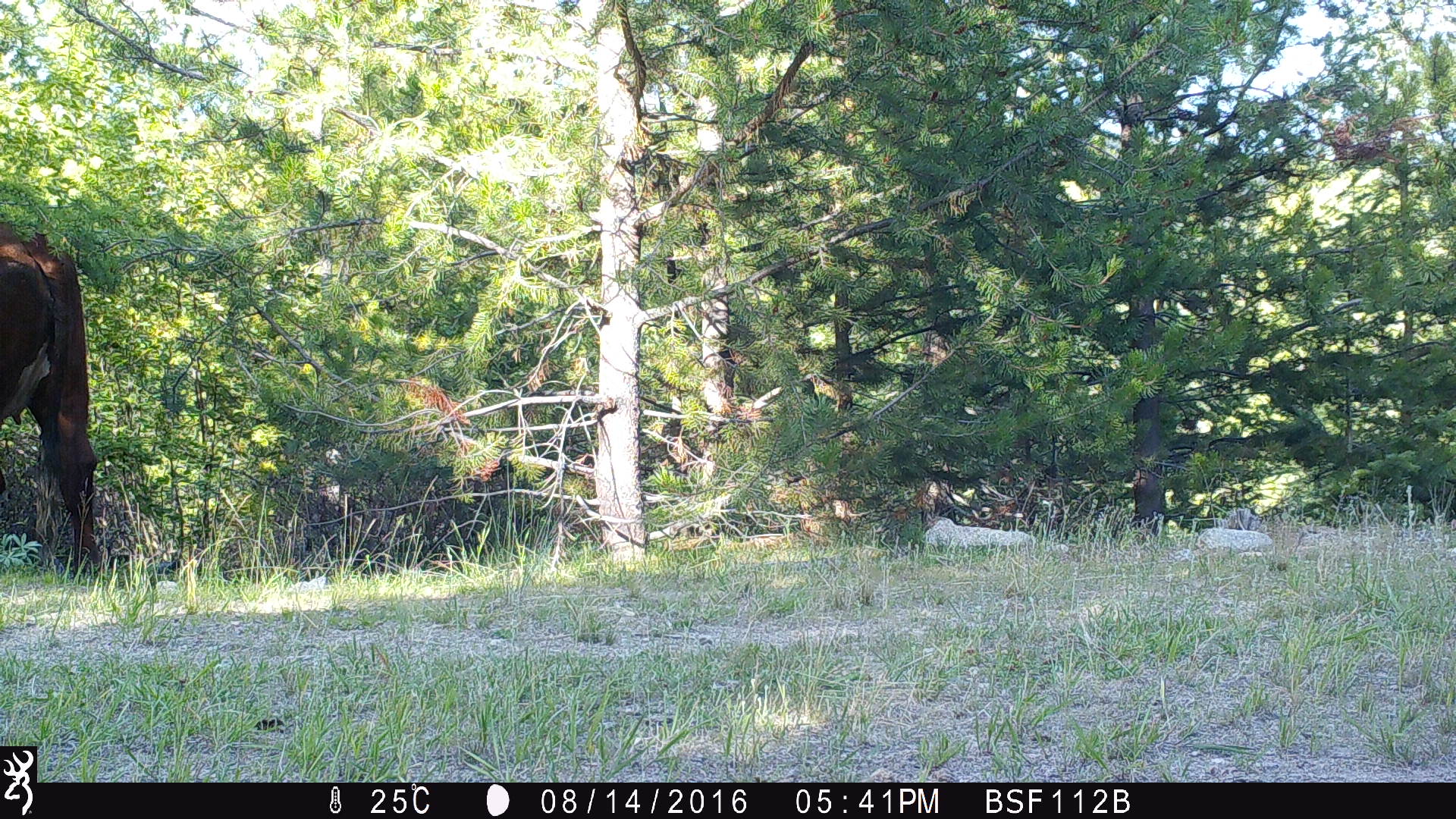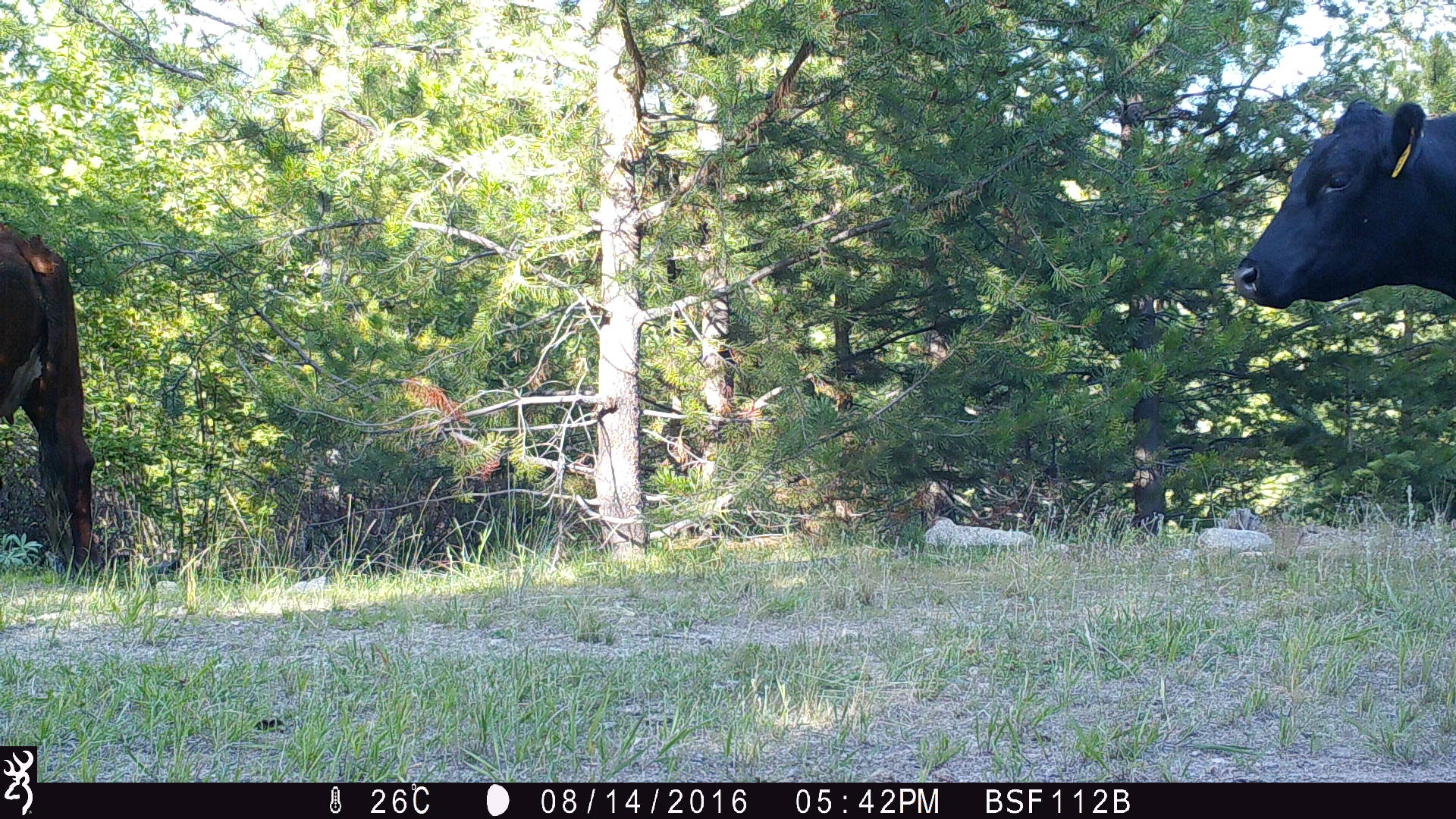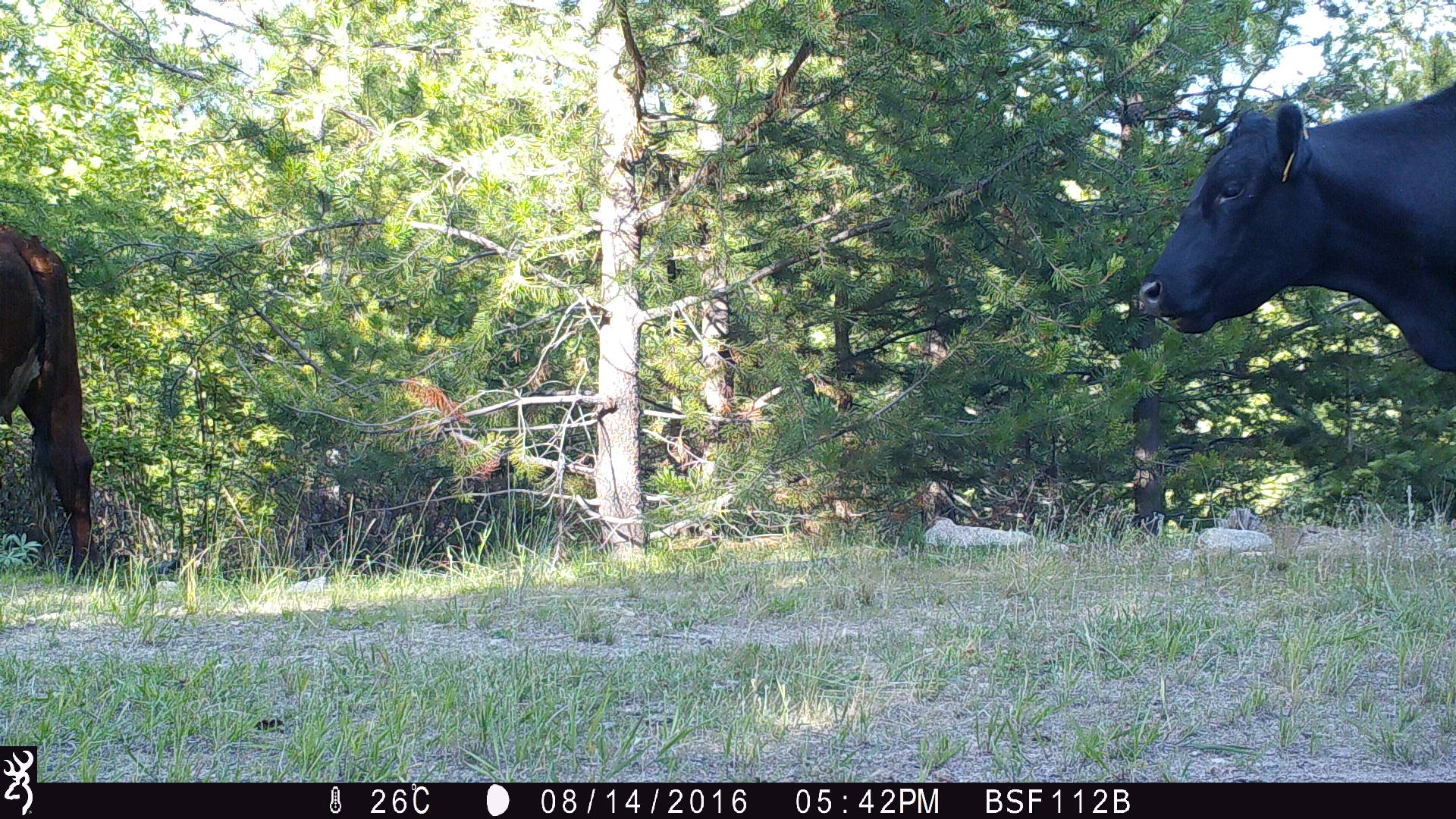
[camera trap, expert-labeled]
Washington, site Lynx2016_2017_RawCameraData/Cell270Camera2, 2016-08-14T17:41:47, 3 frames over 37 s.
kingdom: Animalia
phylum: Chordata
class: Mammalia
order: Artiodactyla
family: Bovidae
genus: Bos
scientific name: Bos taurus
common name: domestic cattle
Domestic cattle (Bos taurus). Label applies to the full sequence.